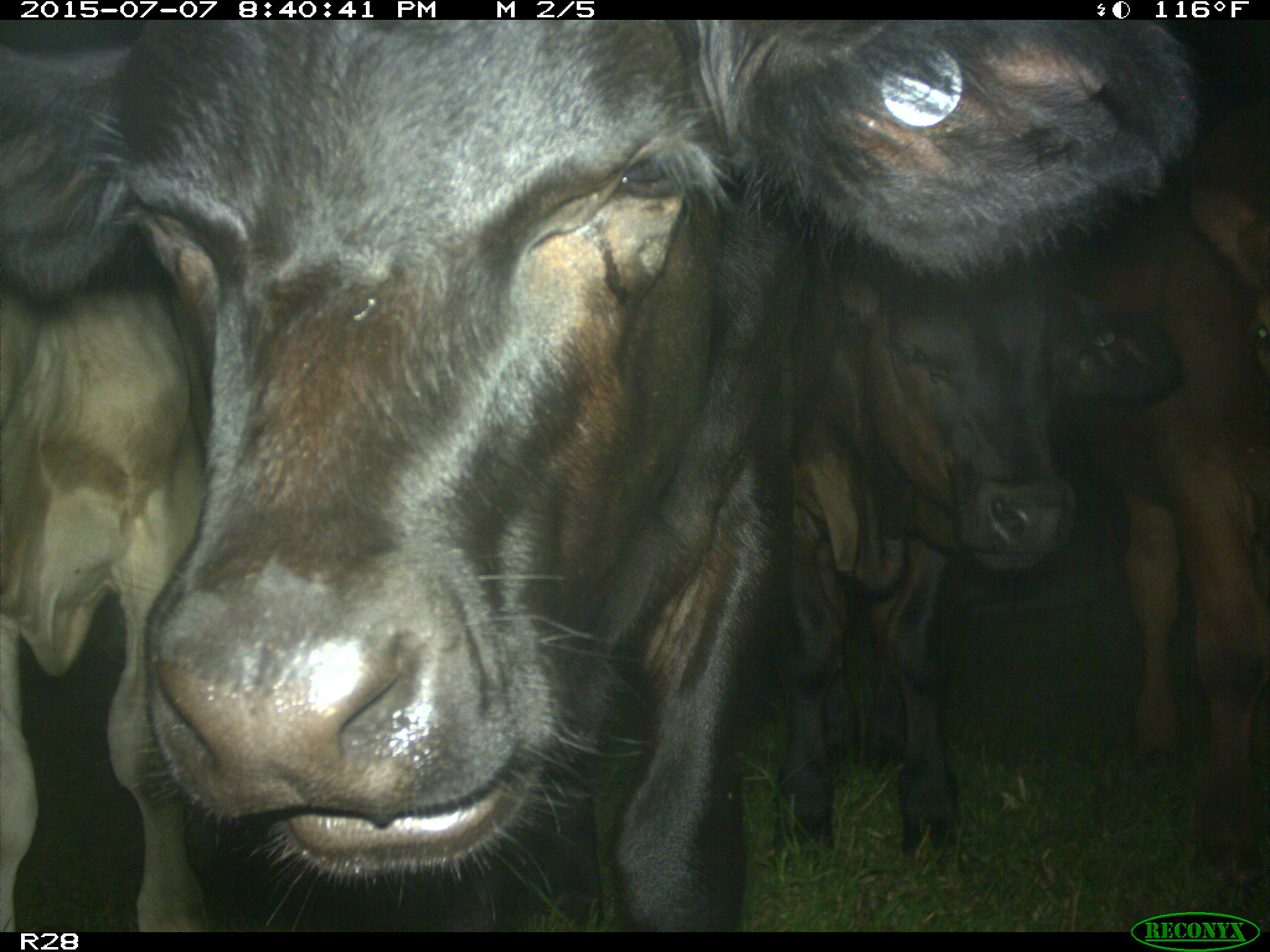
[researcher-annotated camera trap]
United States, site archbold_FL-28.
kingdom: Animalia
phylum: Chordata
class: Mammalia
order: Artiodactyla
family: Bovidae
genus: Bos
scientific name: Bos taurus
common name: domestic cow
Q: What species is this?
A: Bos taurus (domestic cow).